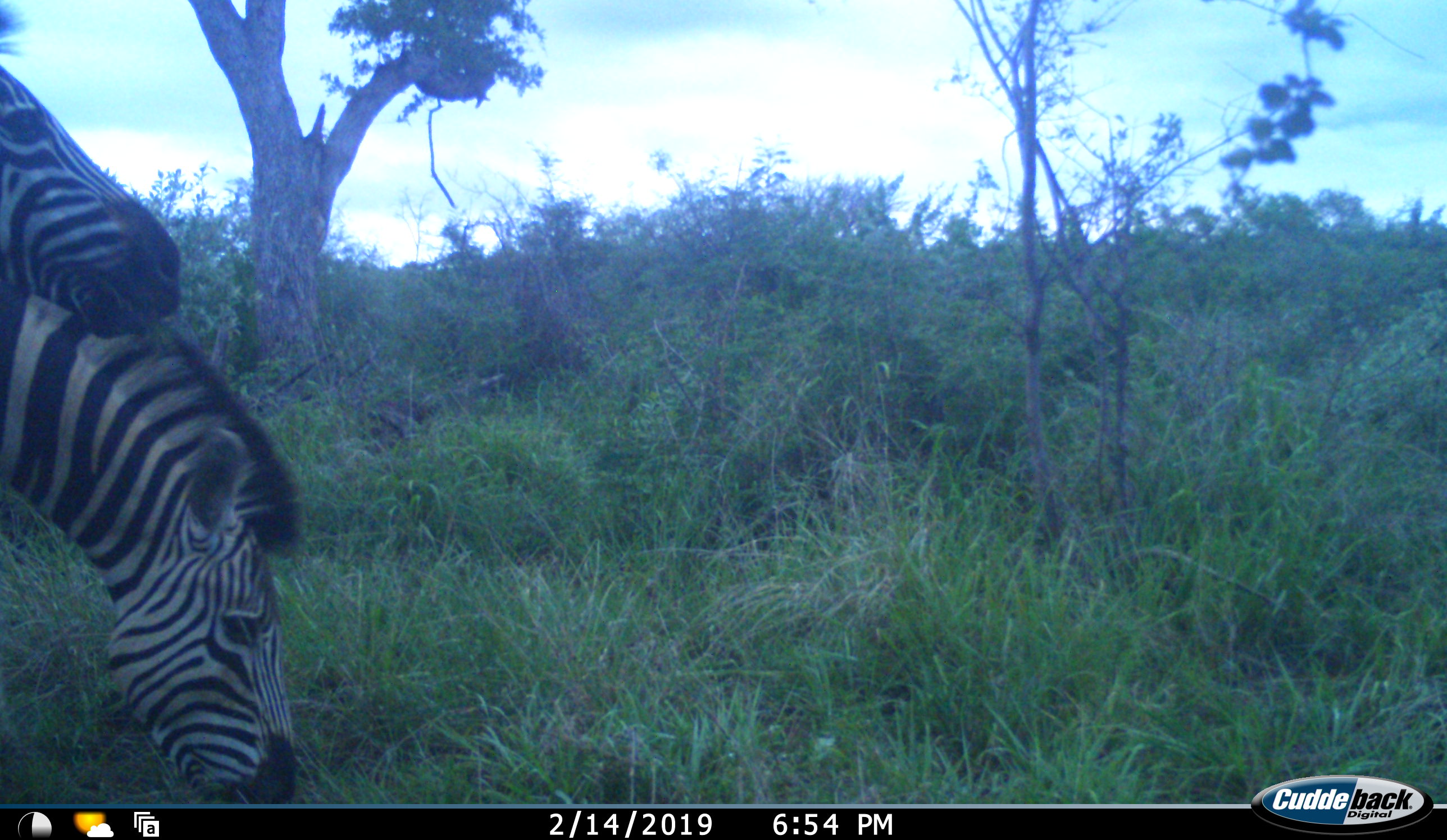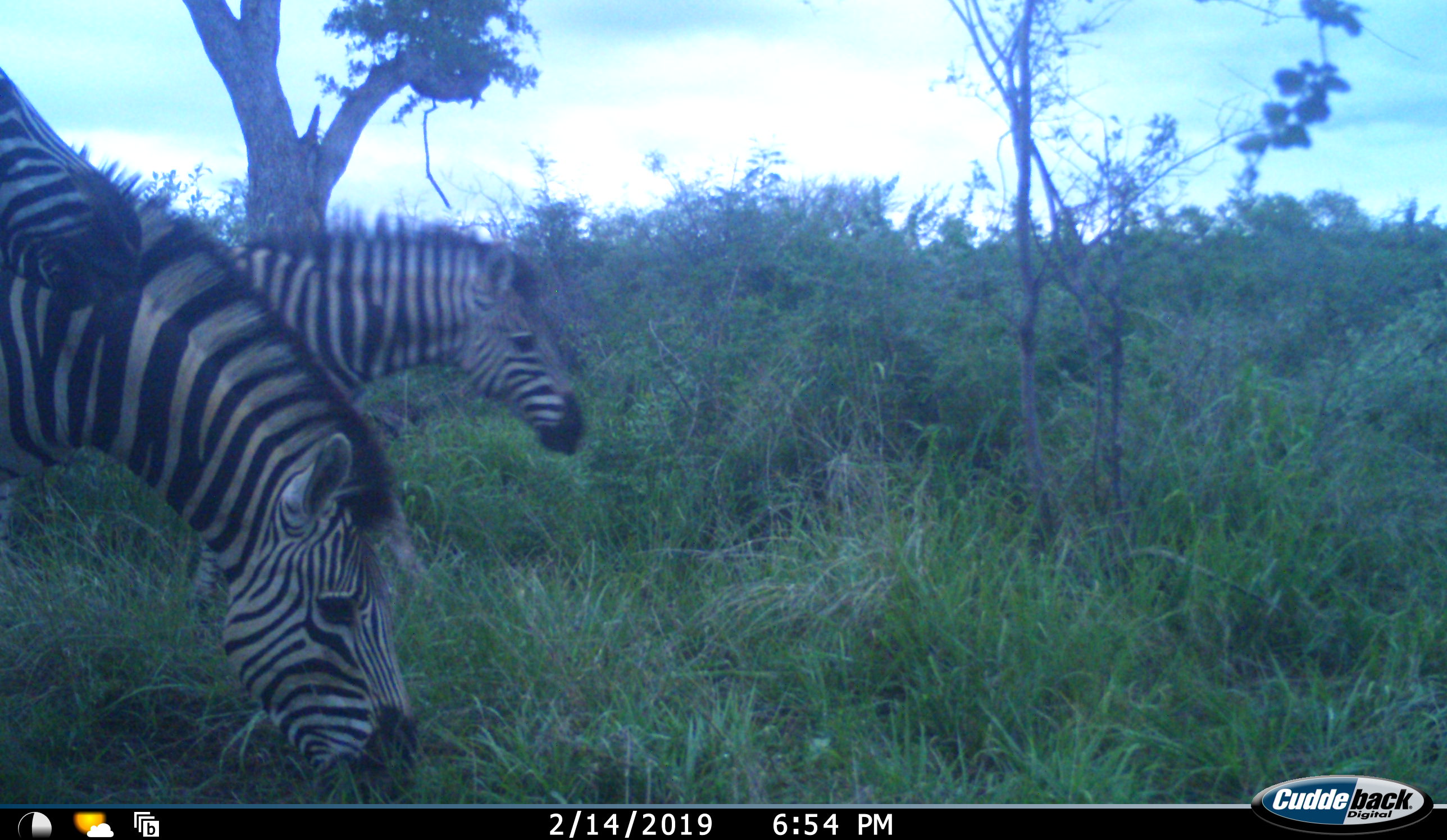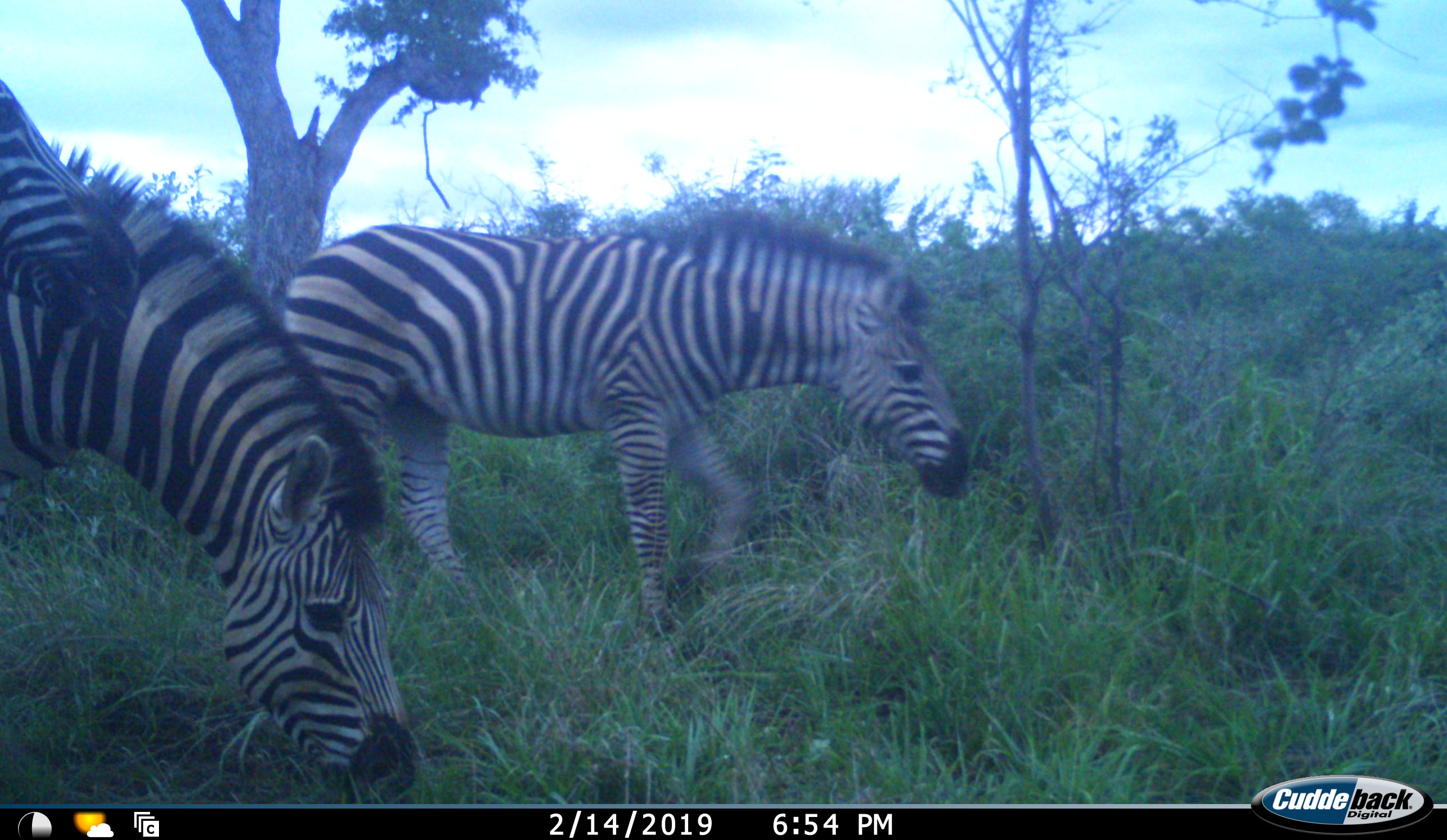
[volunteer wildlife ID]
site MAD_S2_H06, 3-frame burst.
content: unidentified animal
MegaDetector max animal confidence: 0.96